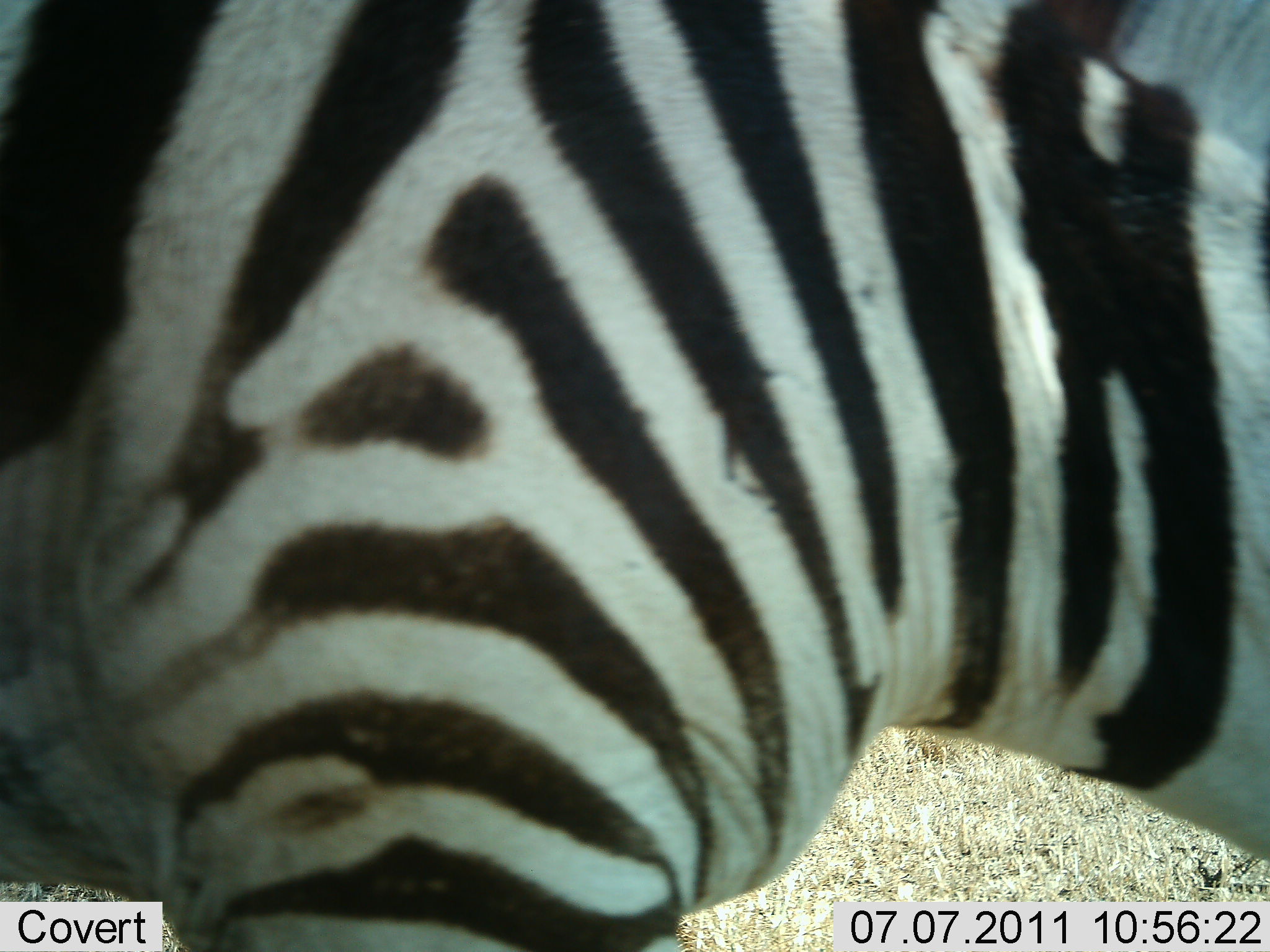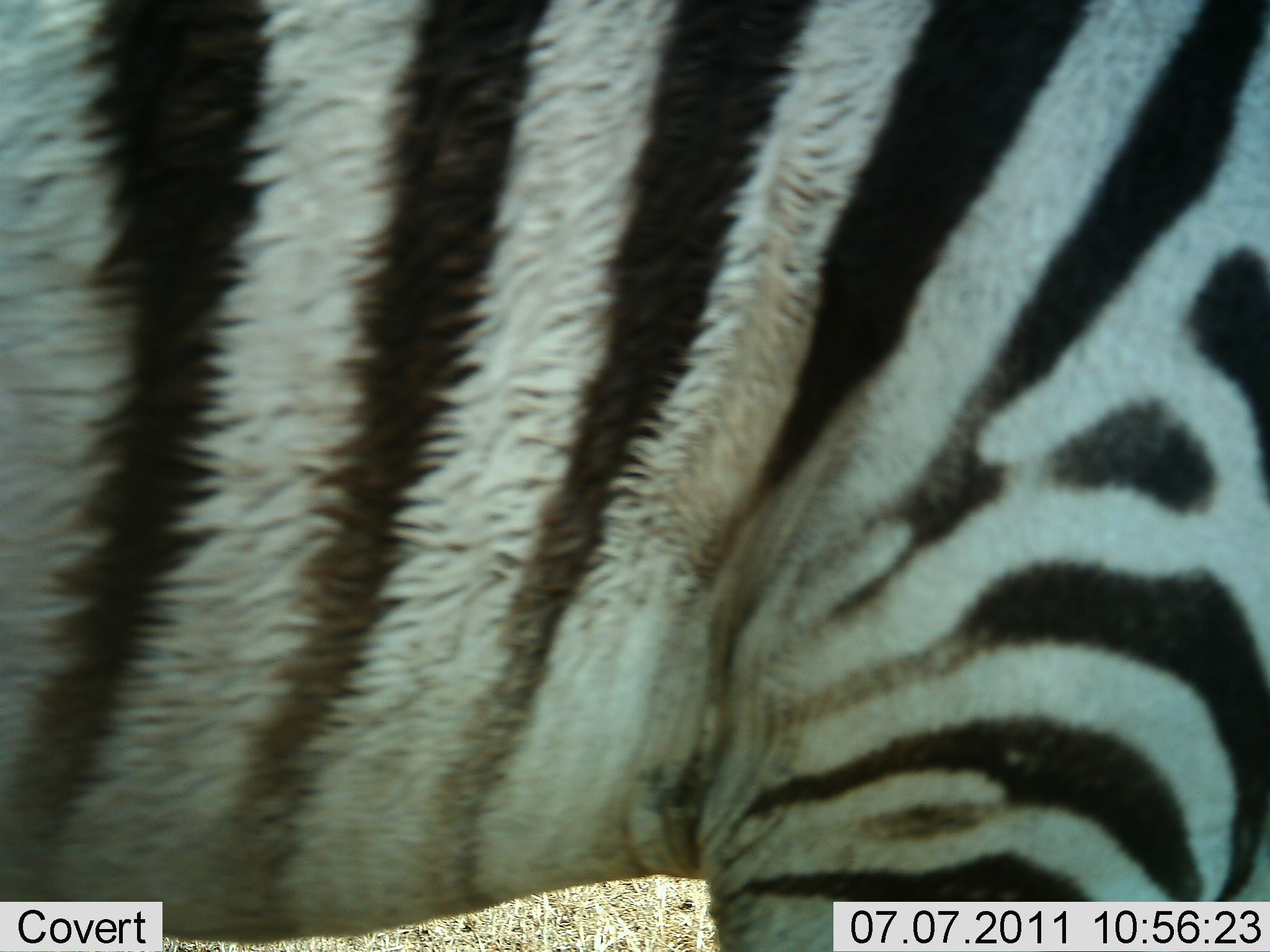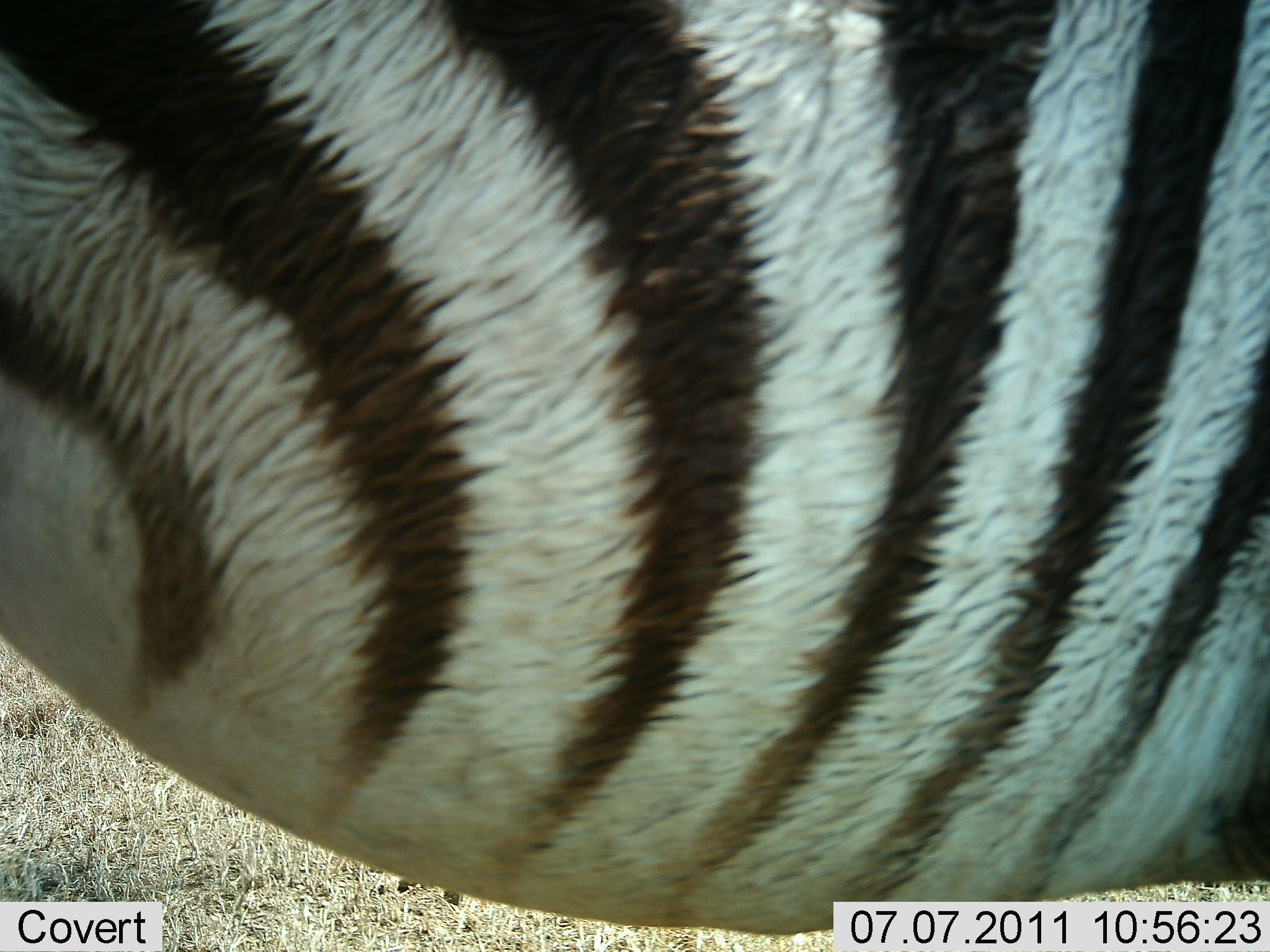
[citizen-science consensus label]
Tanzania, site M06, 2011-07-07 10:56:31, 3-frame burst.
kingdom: Animalia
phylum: Chordata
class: Mammalia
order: Perissodactyla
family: Equidae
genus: Equus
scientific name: Equus quagga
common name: plains zebra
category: zebra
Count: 1.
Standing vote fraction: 55%.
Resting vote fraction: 0%.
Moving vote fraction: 55%.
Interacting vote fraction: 0%.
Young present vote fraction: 0%.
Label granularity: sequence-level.